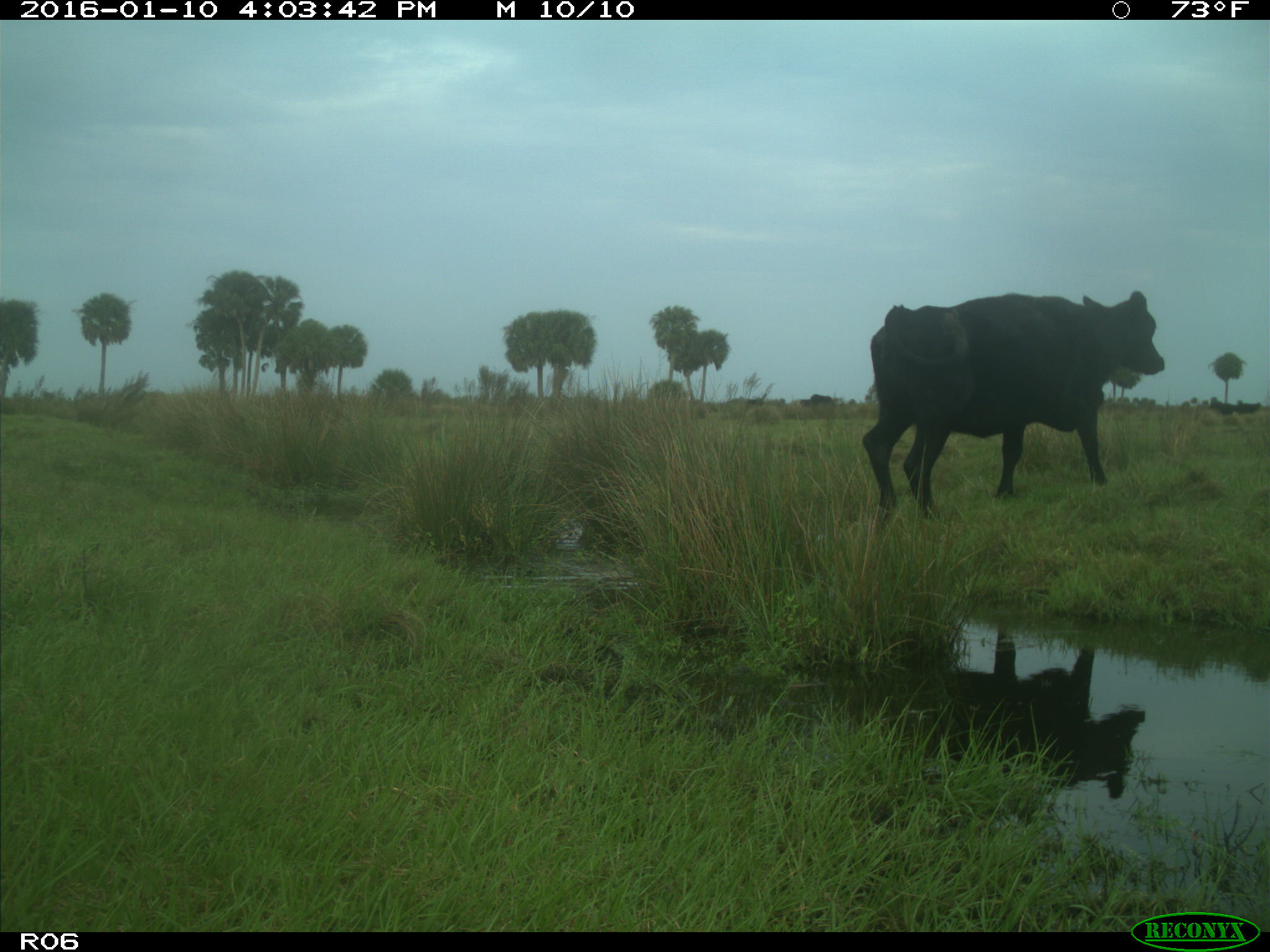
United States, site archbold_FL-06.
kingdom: Animalia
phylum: Chordata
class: Mammalia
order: Artiodactyla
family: Bovidae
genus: Bos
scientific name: Bos taurus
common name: domestic cow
Bos taurus (domestic cow).